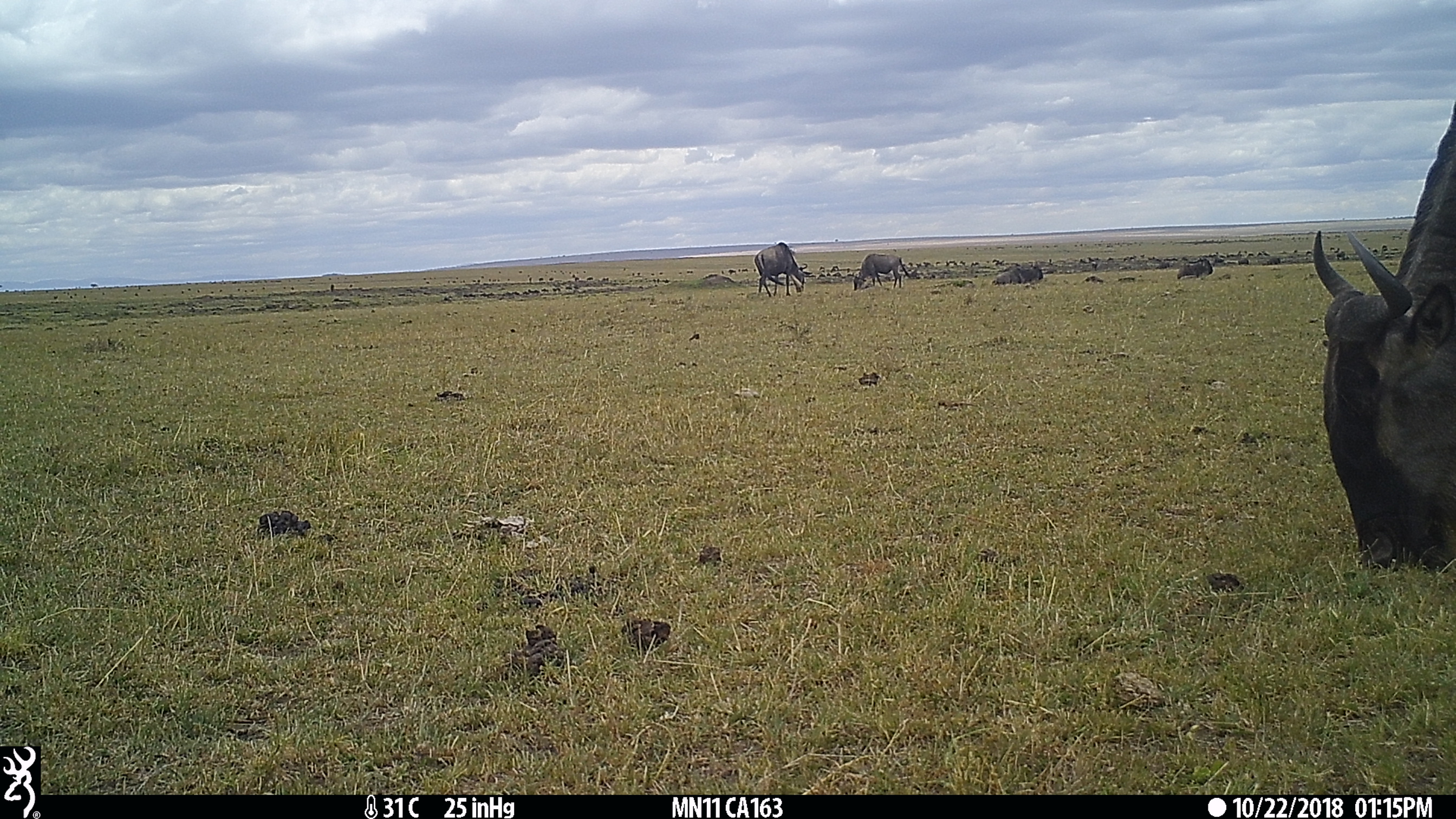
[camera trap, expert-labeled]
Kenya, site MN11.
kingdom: Animalia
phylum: Chordata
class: Mammalia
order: Artiodactyla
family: Bovidae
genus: Connochaetes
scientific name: Connochaetes taurinus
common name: blue wildebeest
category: wildebeest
Wildebeest (blue wildebeest) (Connochaetes taurinus).